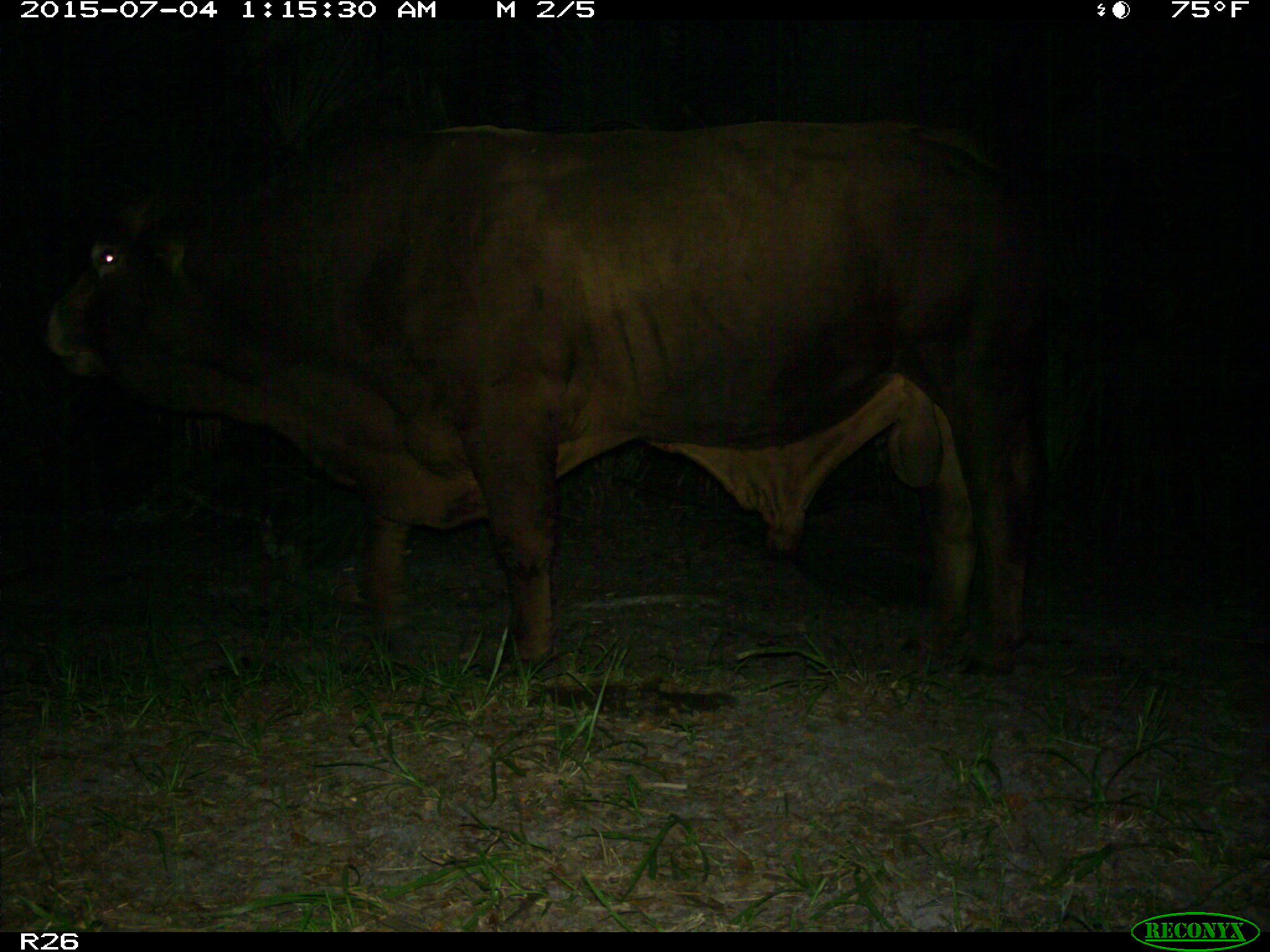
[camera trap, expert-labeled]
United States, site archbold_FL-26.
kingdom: Animalia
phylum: Chordata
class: Mammalia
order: Artiodactyla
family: Bovidae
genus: Bos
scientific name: Bos taurus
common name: domestic cow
Bos taurus (domestic cow).